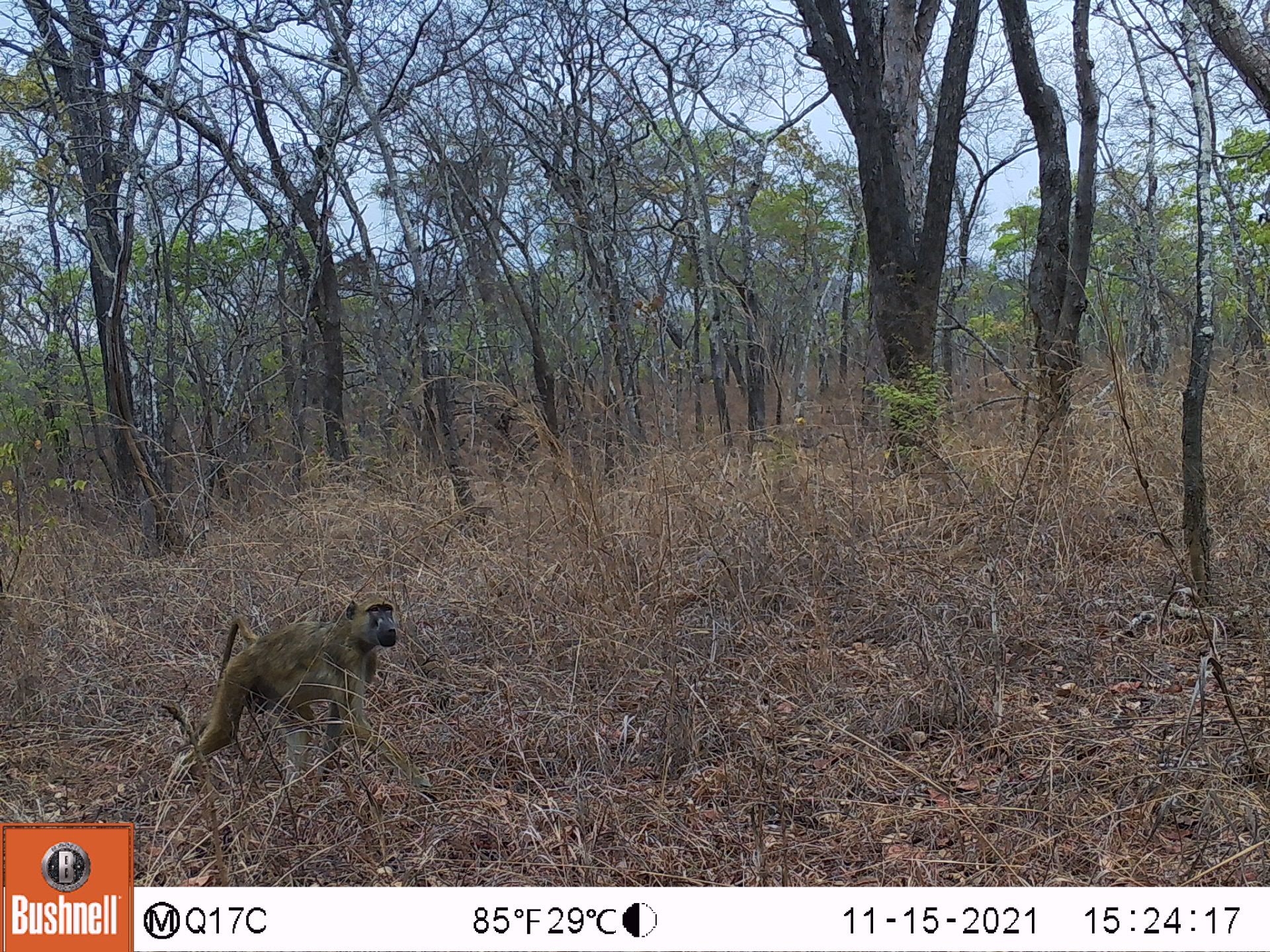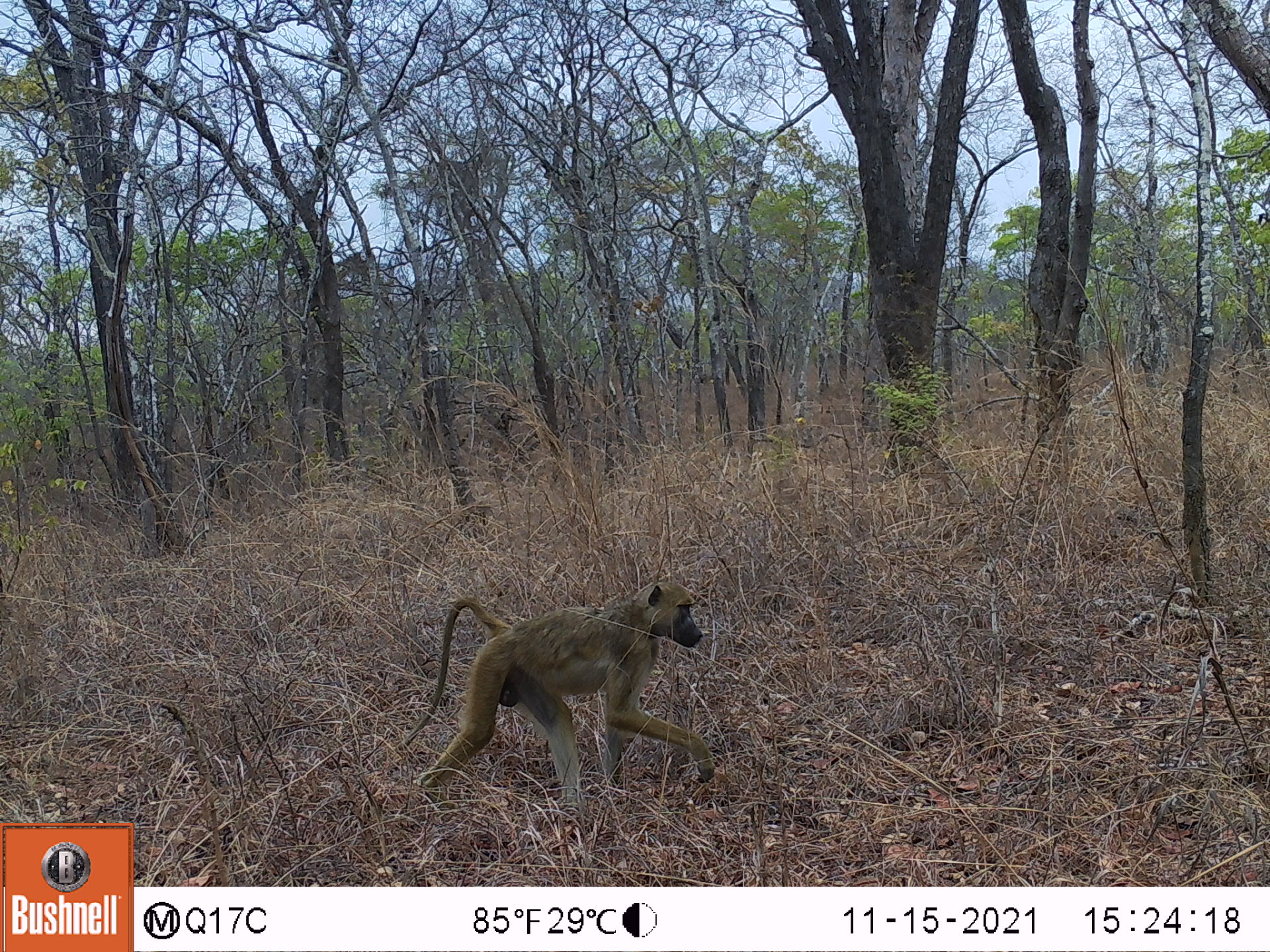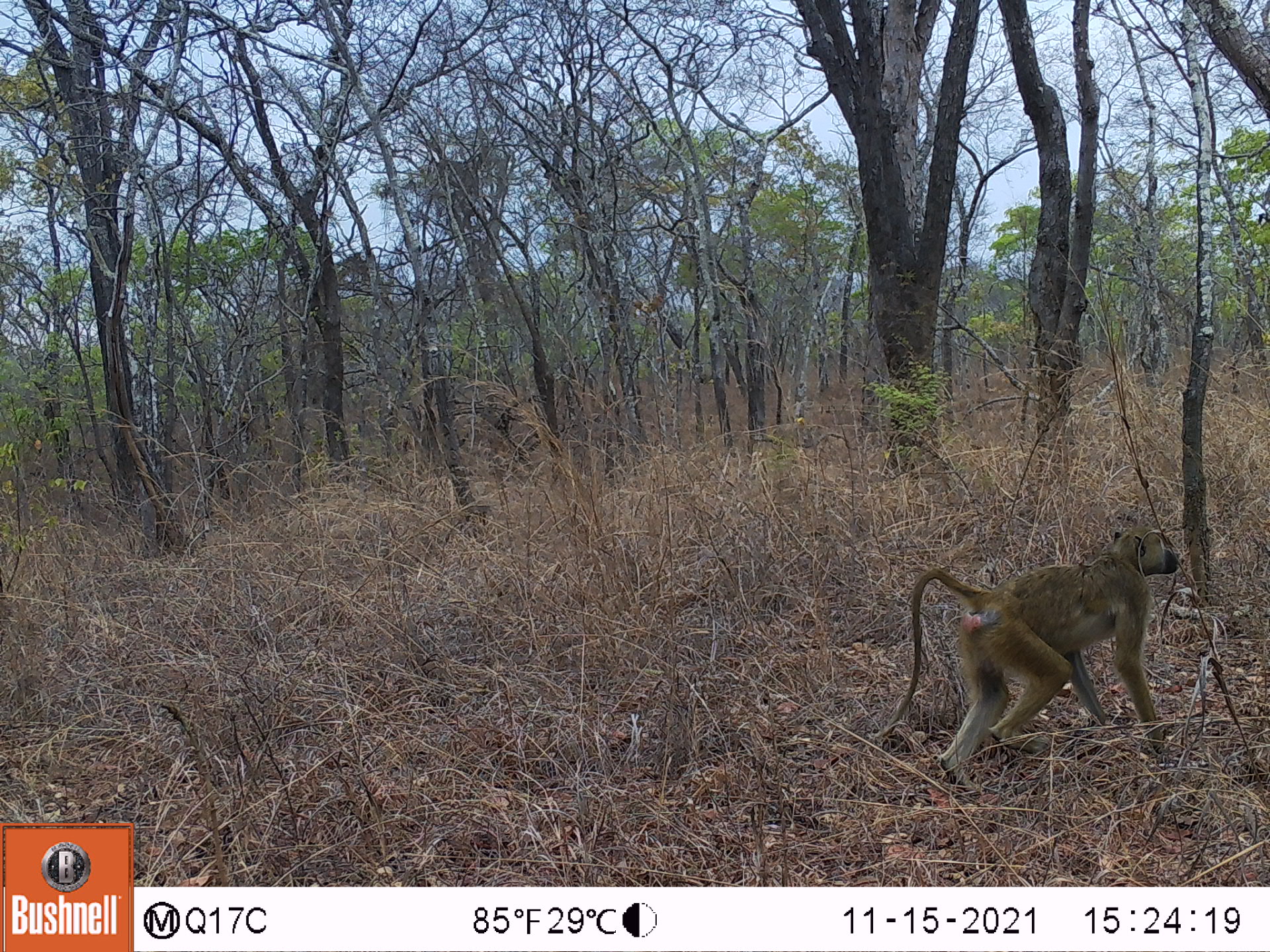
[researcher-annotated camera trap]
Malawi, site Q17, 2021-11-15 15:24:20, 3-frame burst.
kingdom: Animalia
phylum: Chordata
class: Mammalia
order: Primates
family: Cercopithecidae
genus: Papio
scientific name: Papio cynocephalus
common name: yellow baboon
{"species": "yellow baboon (Papio cynocephalus)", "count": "1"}